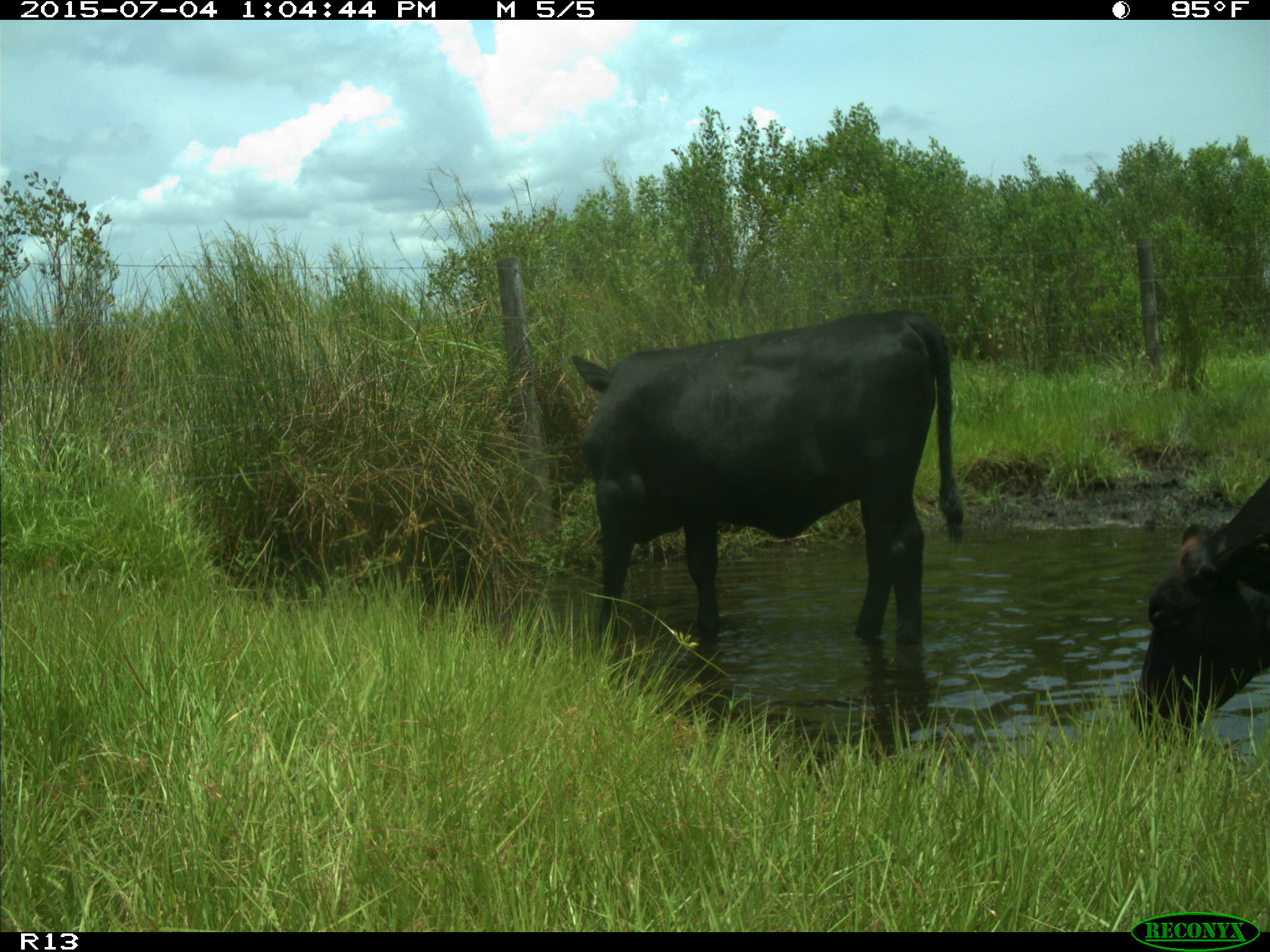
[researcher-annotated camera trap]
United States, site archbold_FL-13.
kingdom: Animalia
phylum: Chordata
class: Mammalia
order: Artiodactyla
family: Bovidae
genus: Bos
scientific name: Bos taurus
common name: domestic cow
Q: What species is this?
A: Bos taurus (domestic cow).